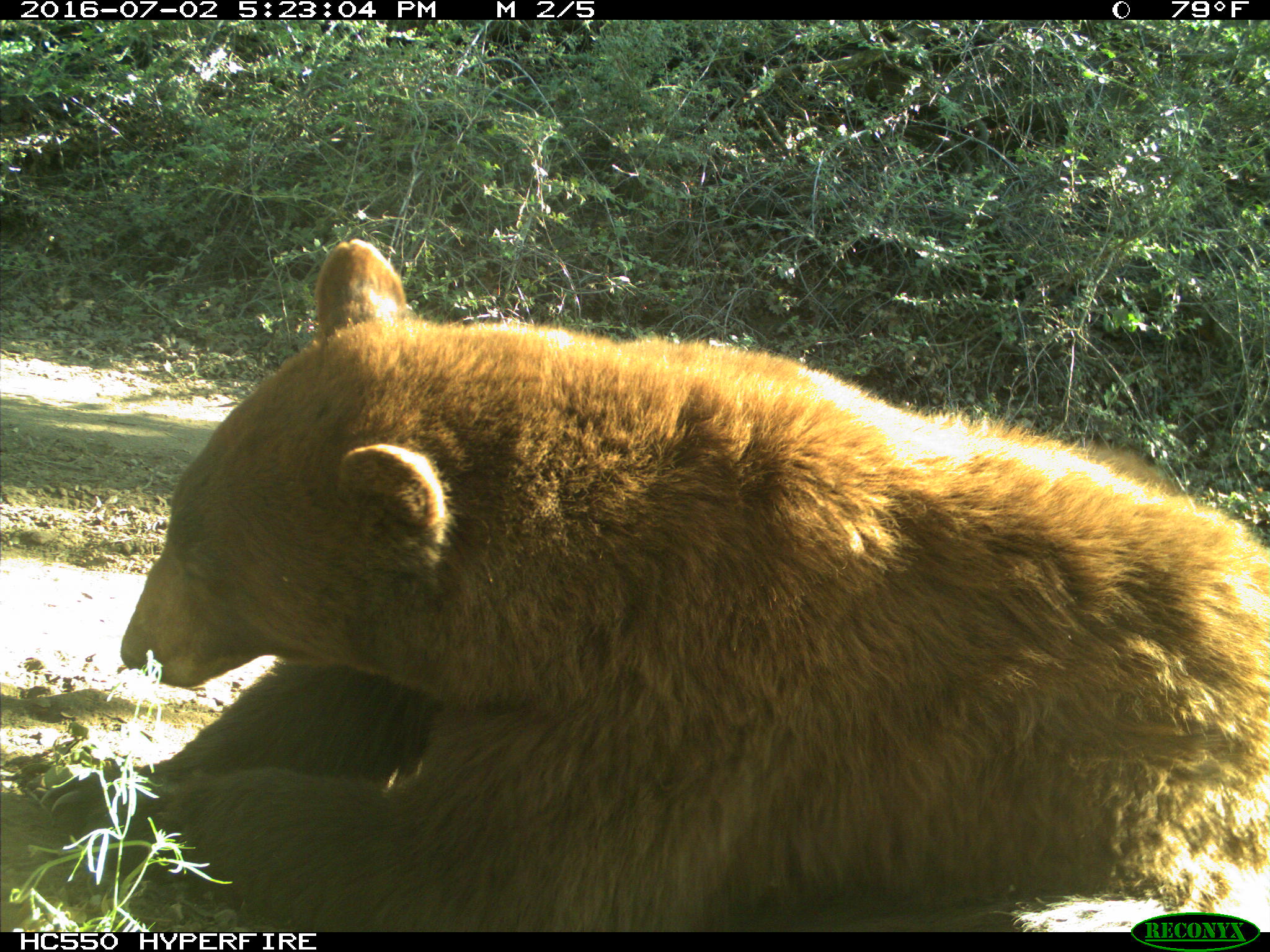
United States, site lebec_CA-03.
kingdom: Animalia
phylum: Chordata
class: Mammalia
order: Carnivora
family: Ursidae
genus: Ursus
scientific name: Ursus americanus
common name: american black bear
Ursus americanus (american black bear).